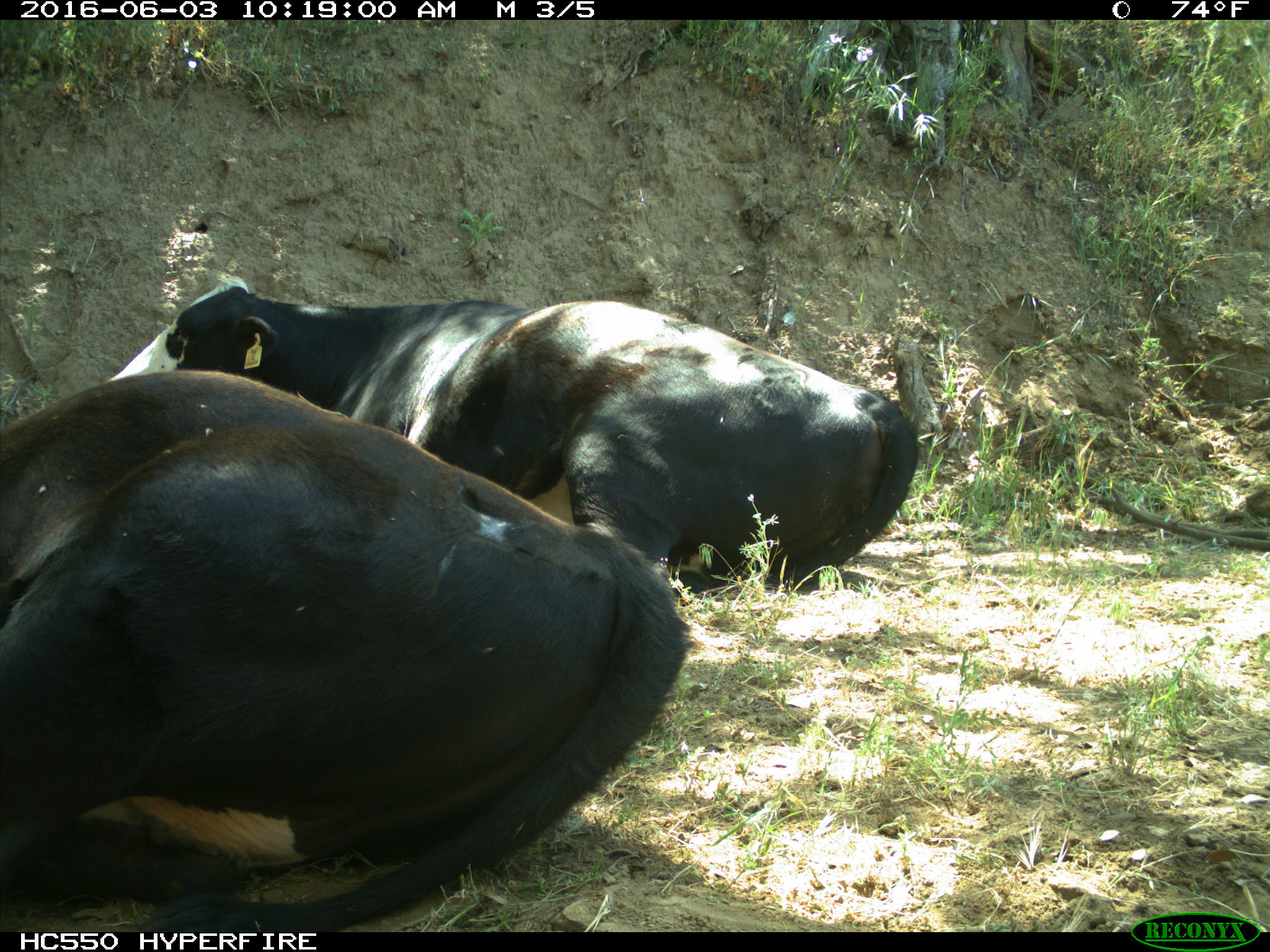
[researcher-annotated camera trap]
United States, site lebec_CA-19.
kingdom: Animalia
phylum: Chordata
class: Mammalia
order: Artiodactyla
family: Bovidae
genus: Bos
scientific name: Bos taurus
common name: domestic cow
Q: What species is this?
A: Bos taurus (domestic cow).